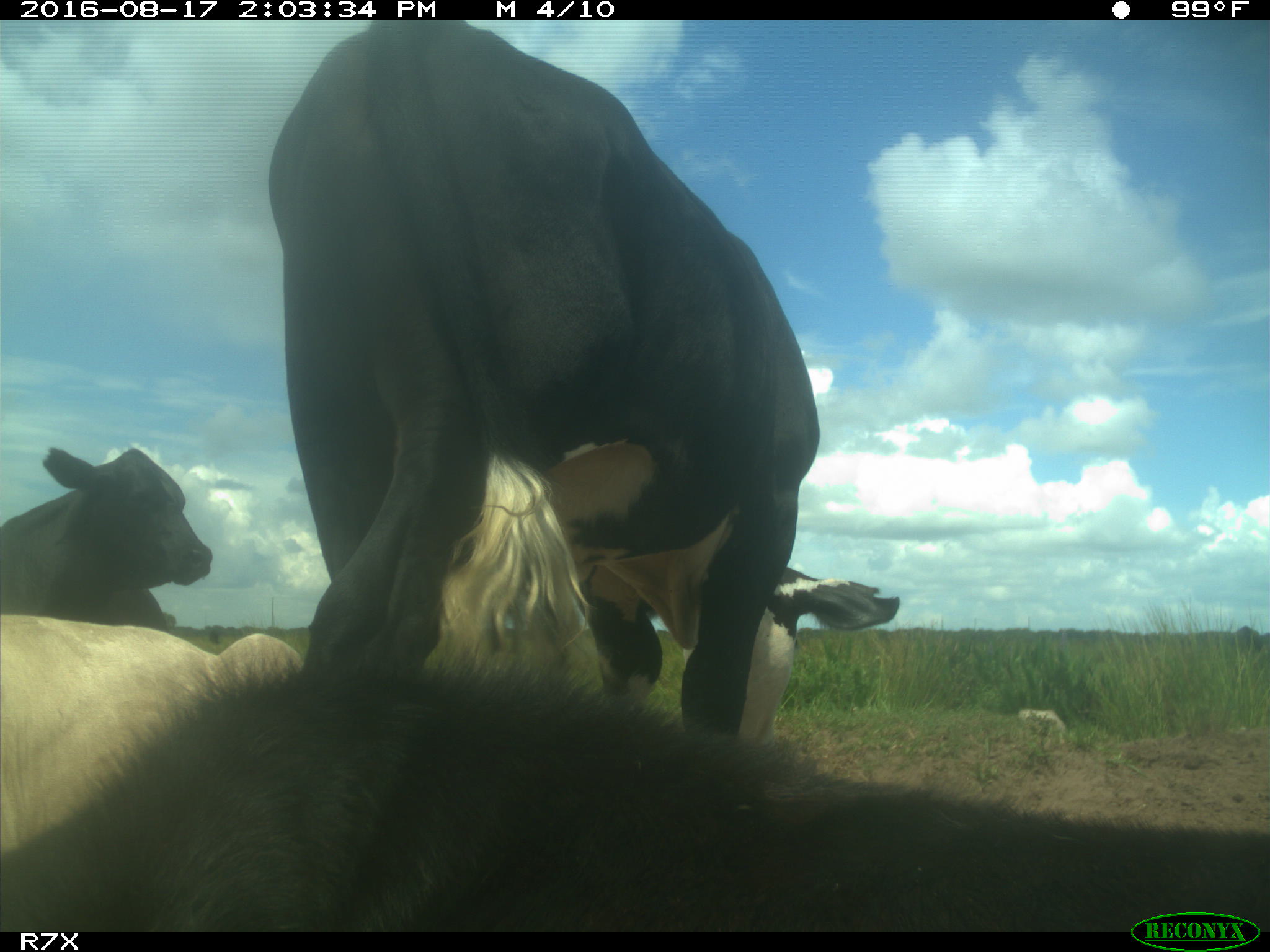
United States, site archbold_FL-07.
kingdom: Animalia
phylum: Chordata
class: Mammalia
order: Artiodactyla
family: Bovidae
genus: Bos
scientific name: Bos taurus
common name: domestic cow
Bos taurus (domestic cow).